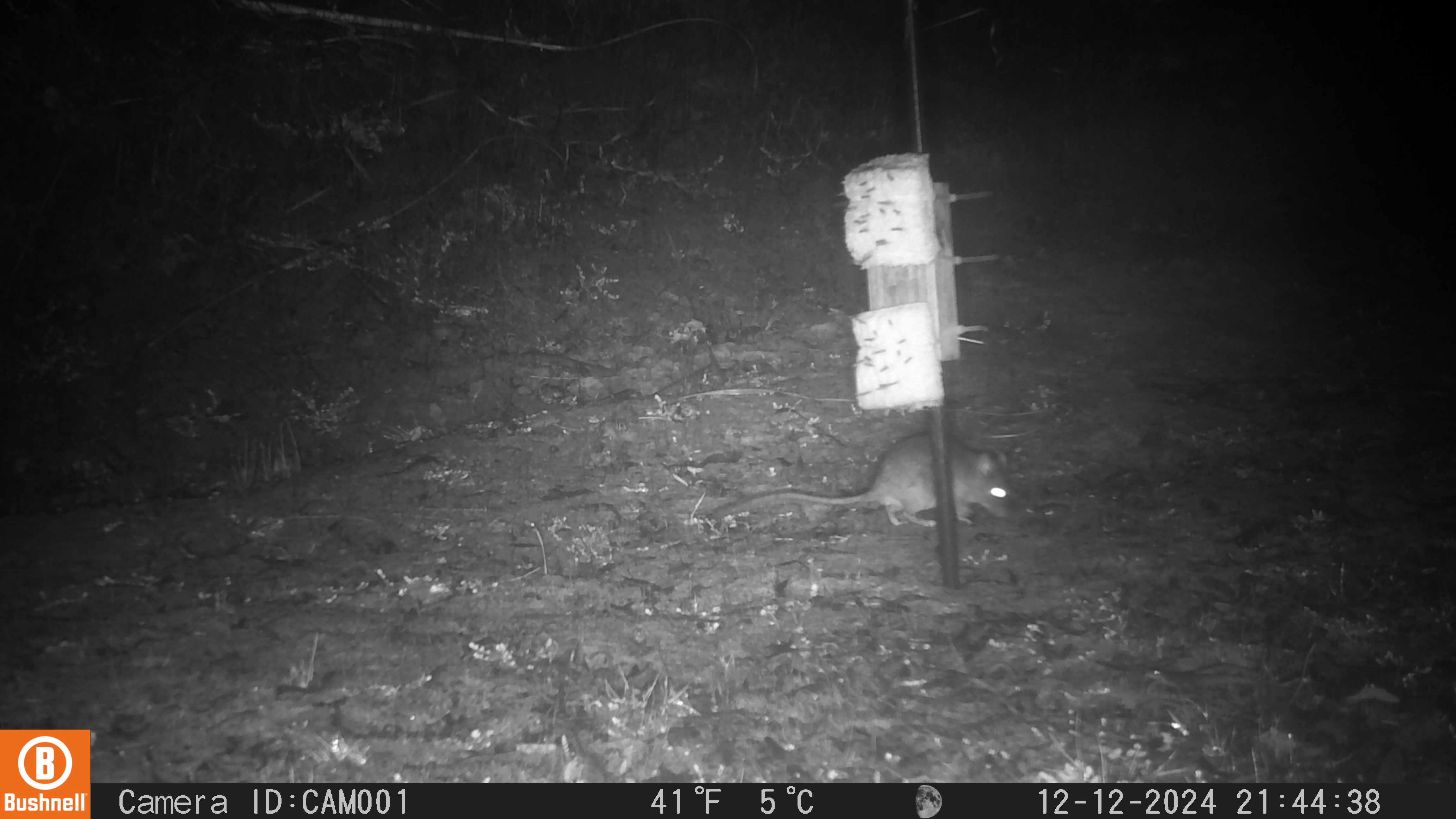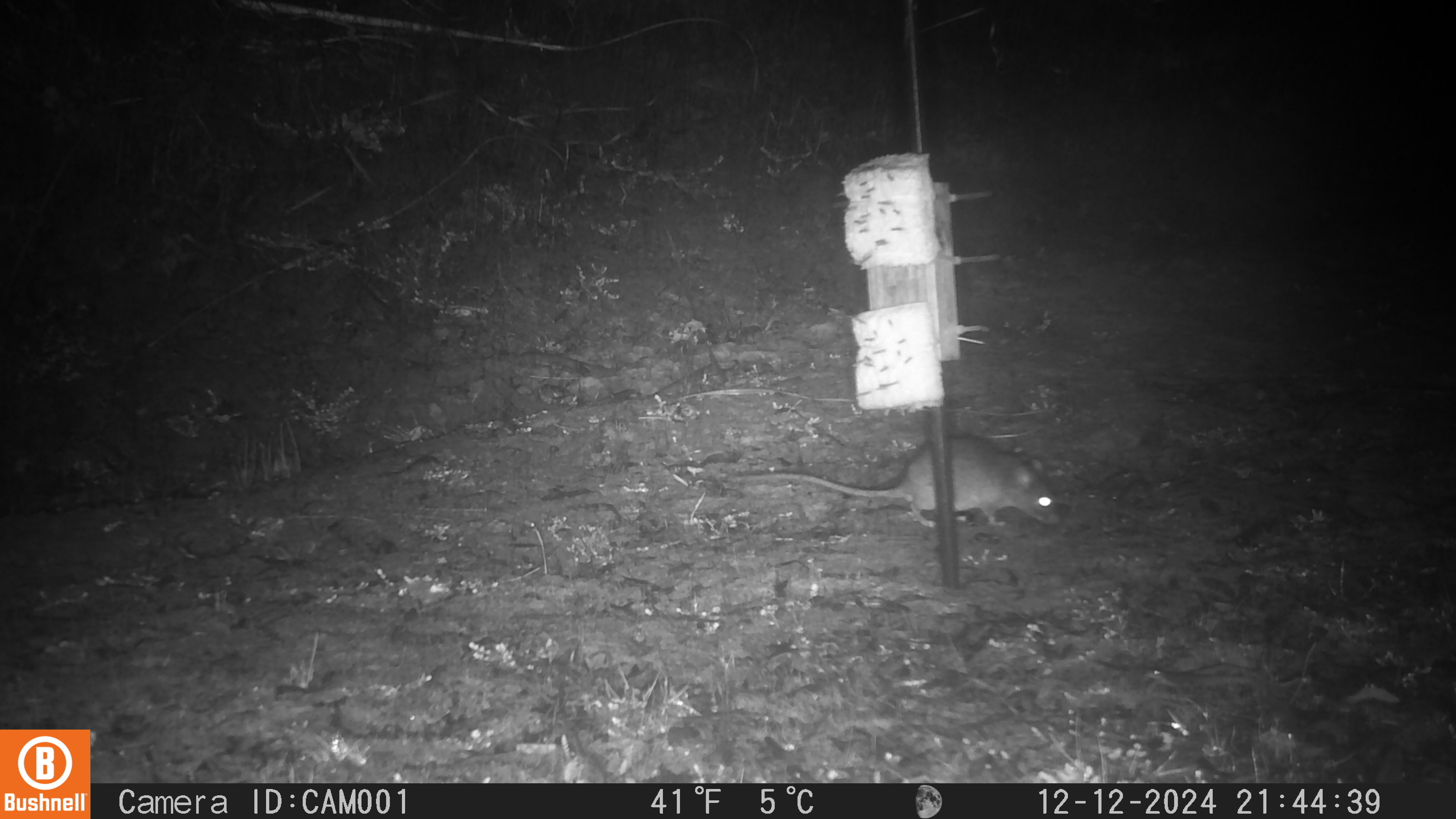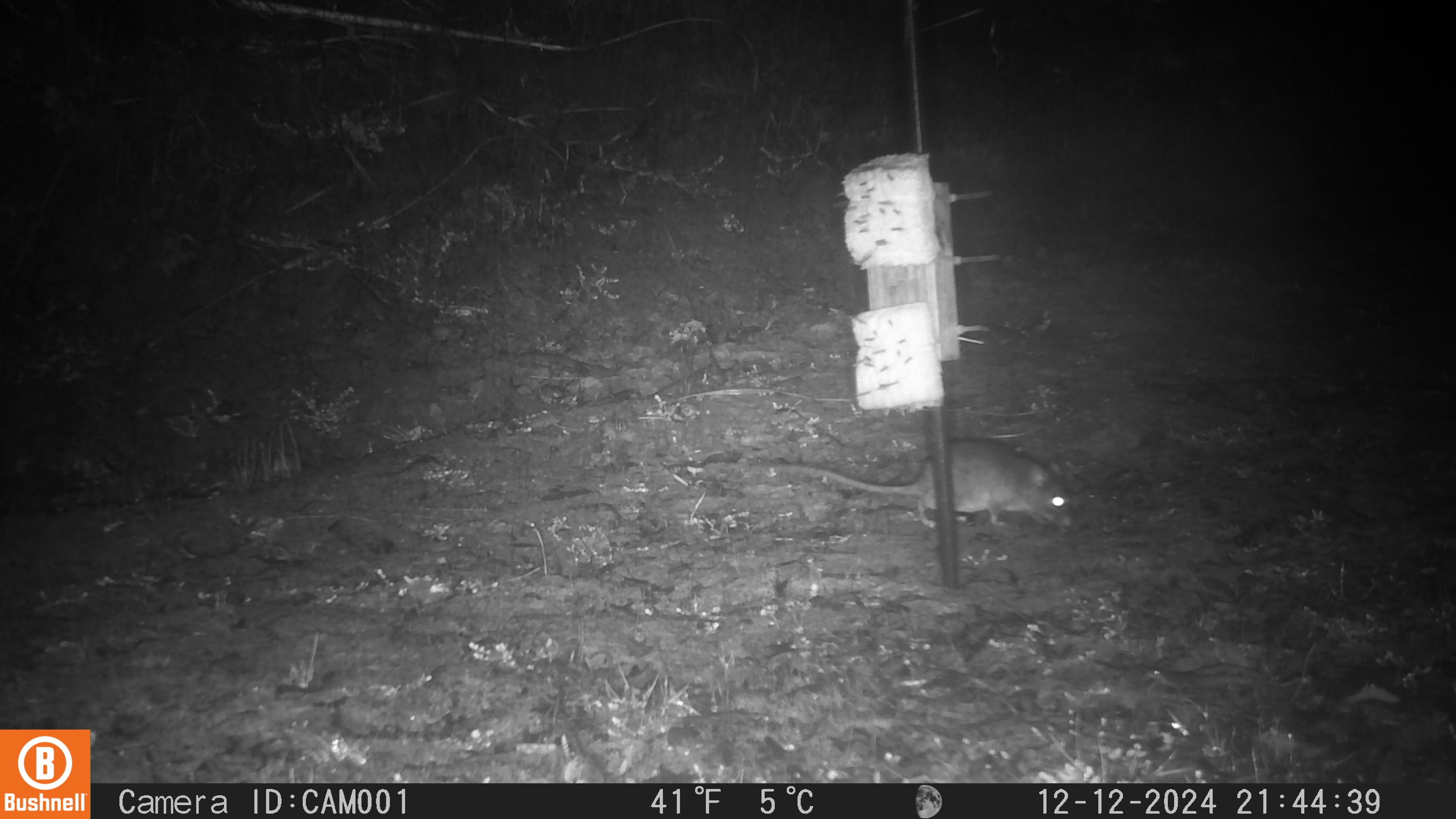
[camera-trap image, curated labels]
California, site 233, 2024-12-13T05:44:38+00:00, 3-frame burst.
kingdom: Animalia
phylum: Chordata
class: Mammalia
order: Rodentia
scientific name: Rodentia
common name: mouse or rat